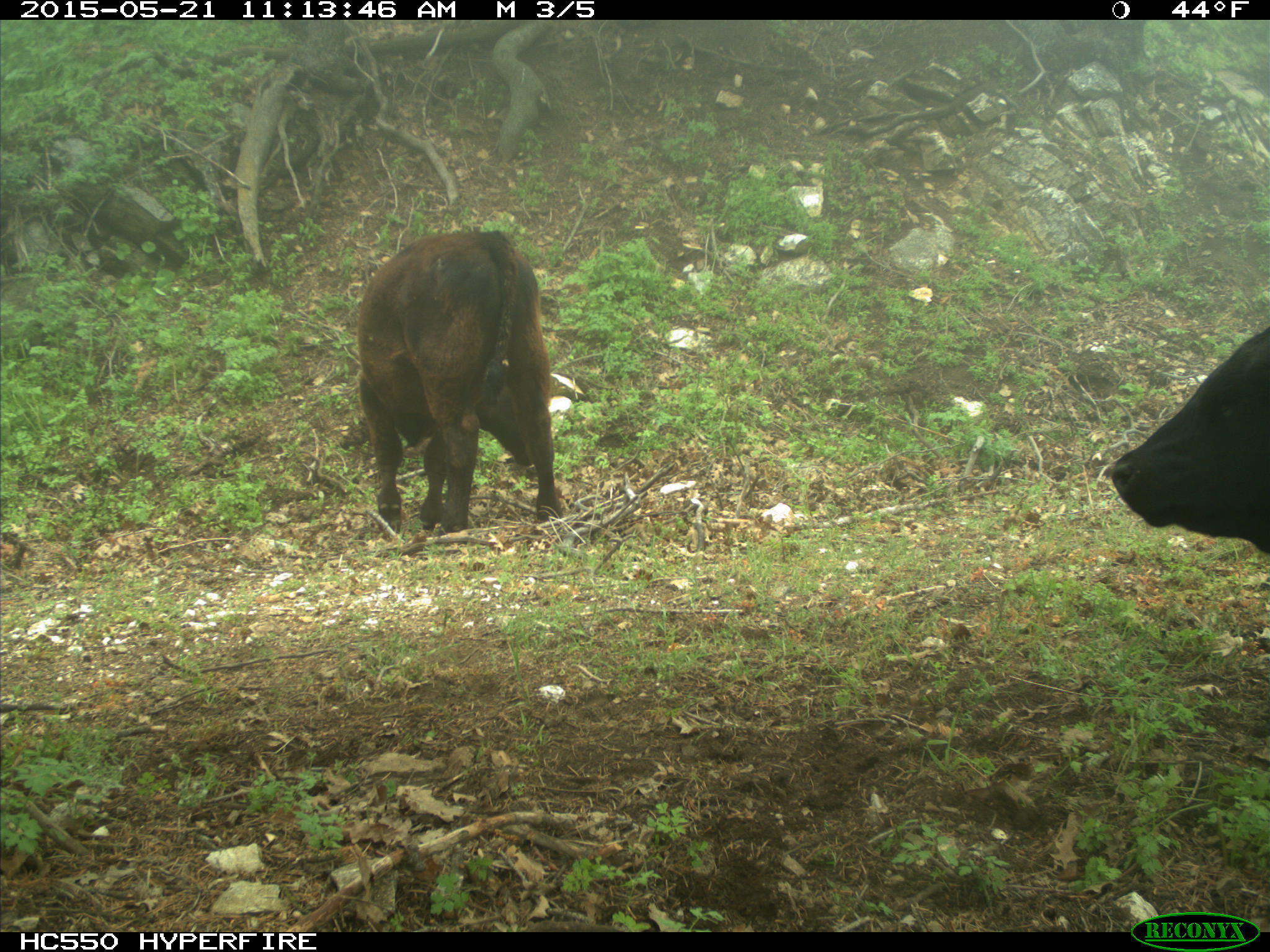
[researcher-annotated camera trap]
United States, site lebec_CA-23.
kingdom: Animalia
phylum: Chordata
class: Mammalia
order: Artiodactyla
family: Bovidae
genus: Bos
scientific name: Bos taurus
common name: domestic cow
Bos taurus (domestic cow).